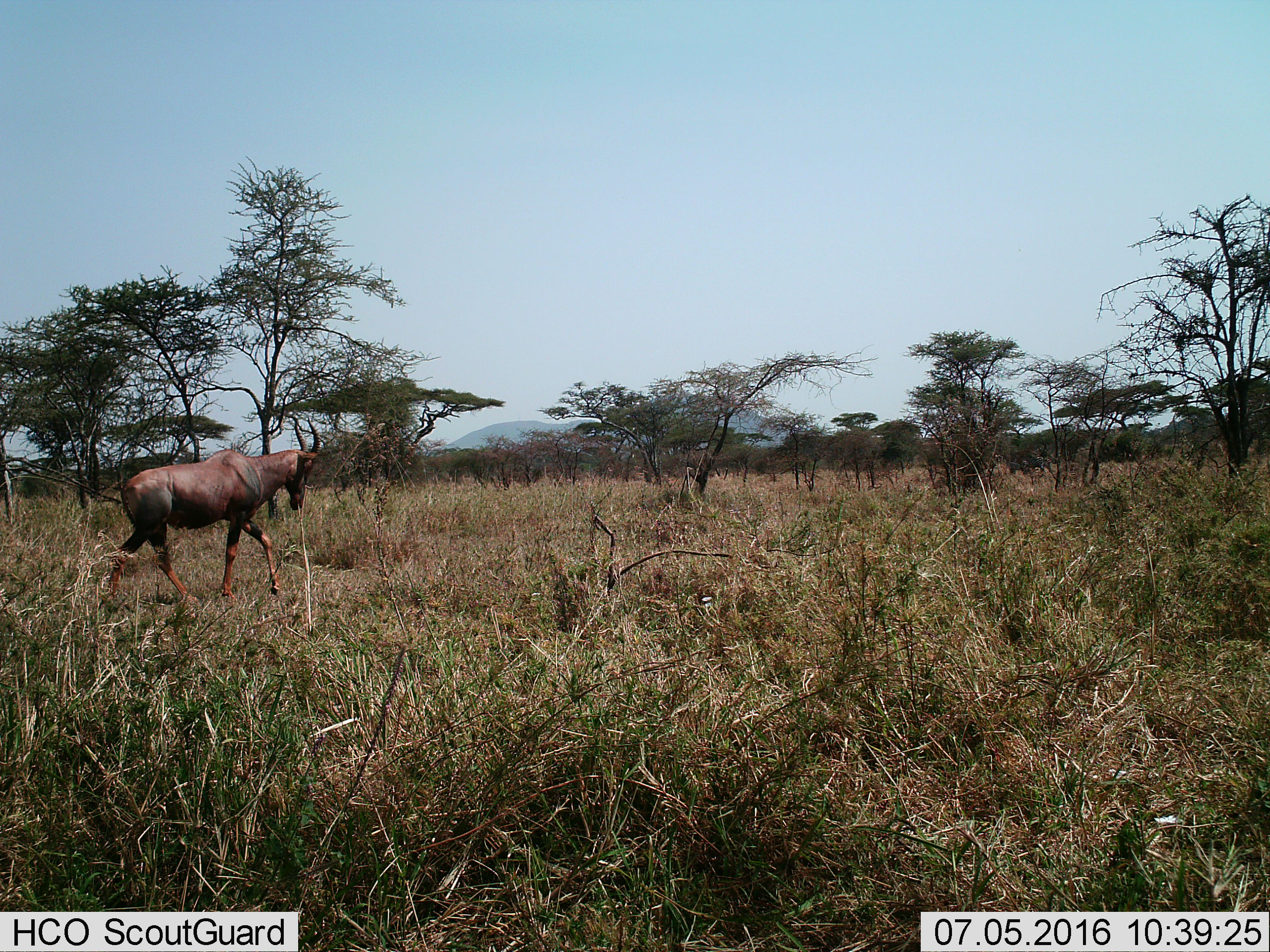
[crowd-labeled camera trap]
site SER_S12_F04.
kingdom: Animalia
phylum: Chordata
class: Mammalia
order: Artiodactyla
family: Bovidae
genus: Damaliscus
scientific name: Damaliscus lunatus jimela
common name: topi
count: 1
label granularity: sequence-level